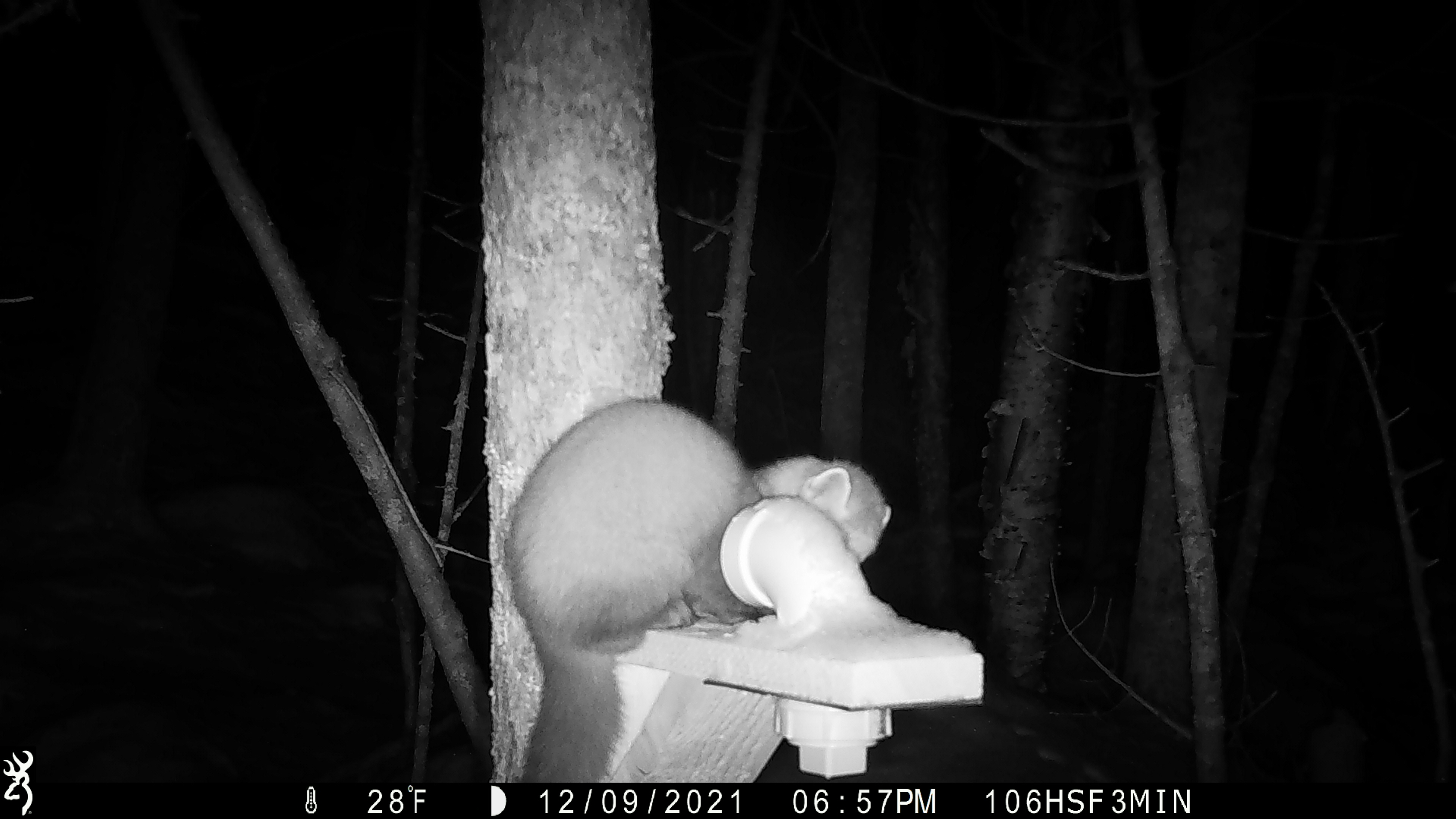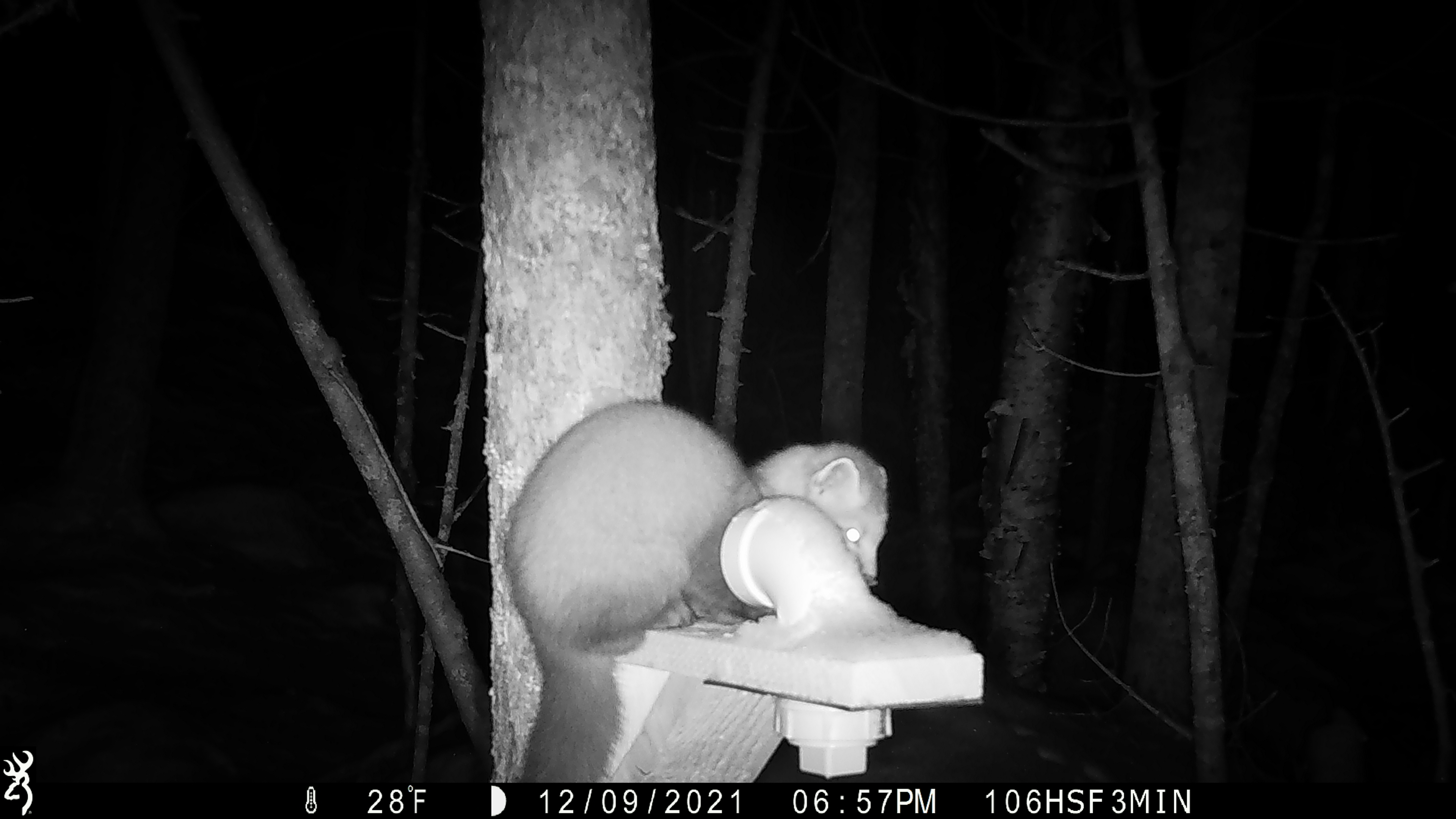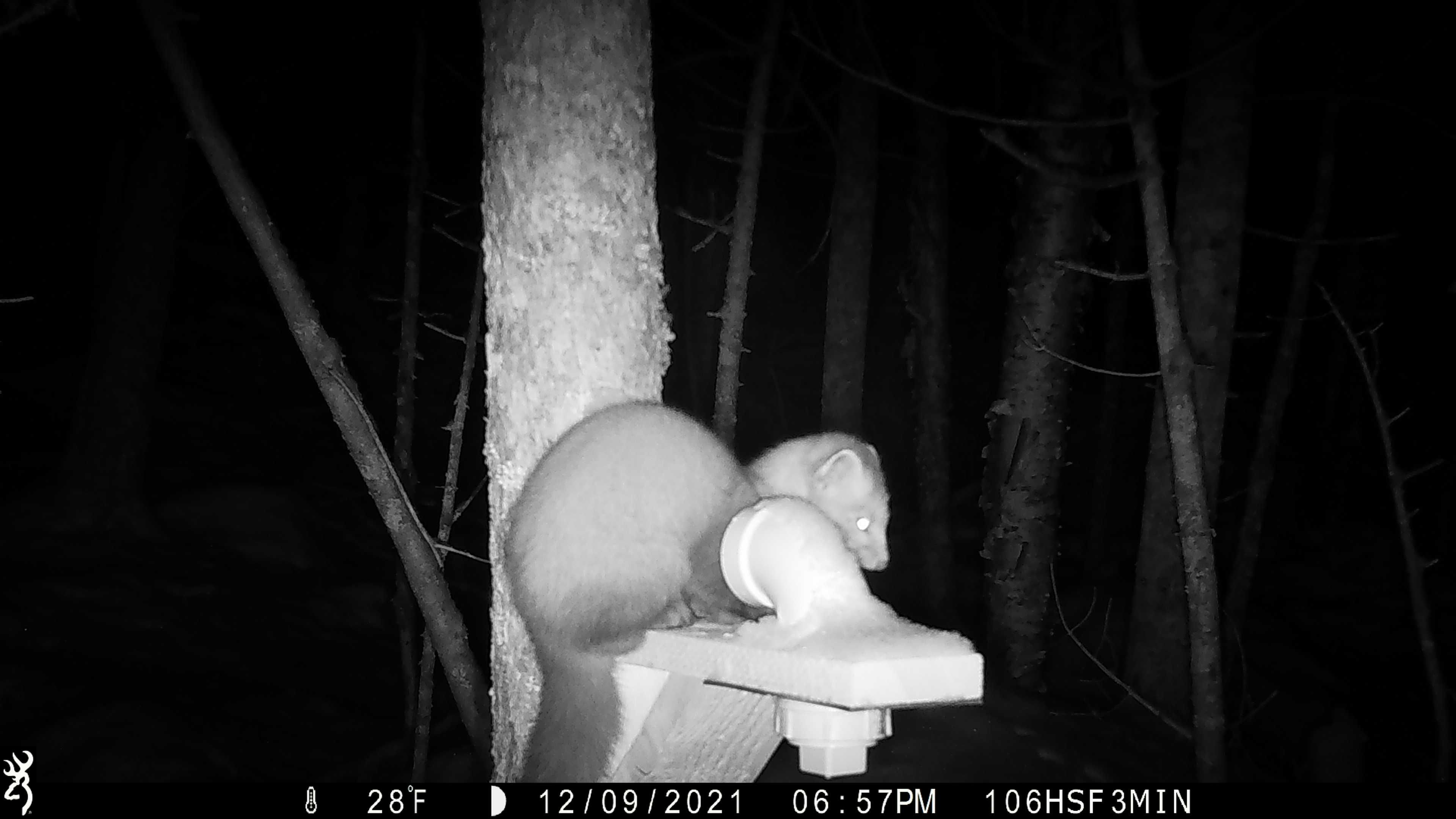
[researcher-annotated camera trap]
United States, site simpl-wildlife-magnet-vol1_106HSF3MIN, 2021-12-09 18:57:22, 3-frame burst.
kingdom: Animalia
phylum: Chordata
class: Mammalia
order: Carnivora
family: Mustelidae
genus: Martes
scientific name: Martes americana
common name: american marten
American marten (Martes americana).